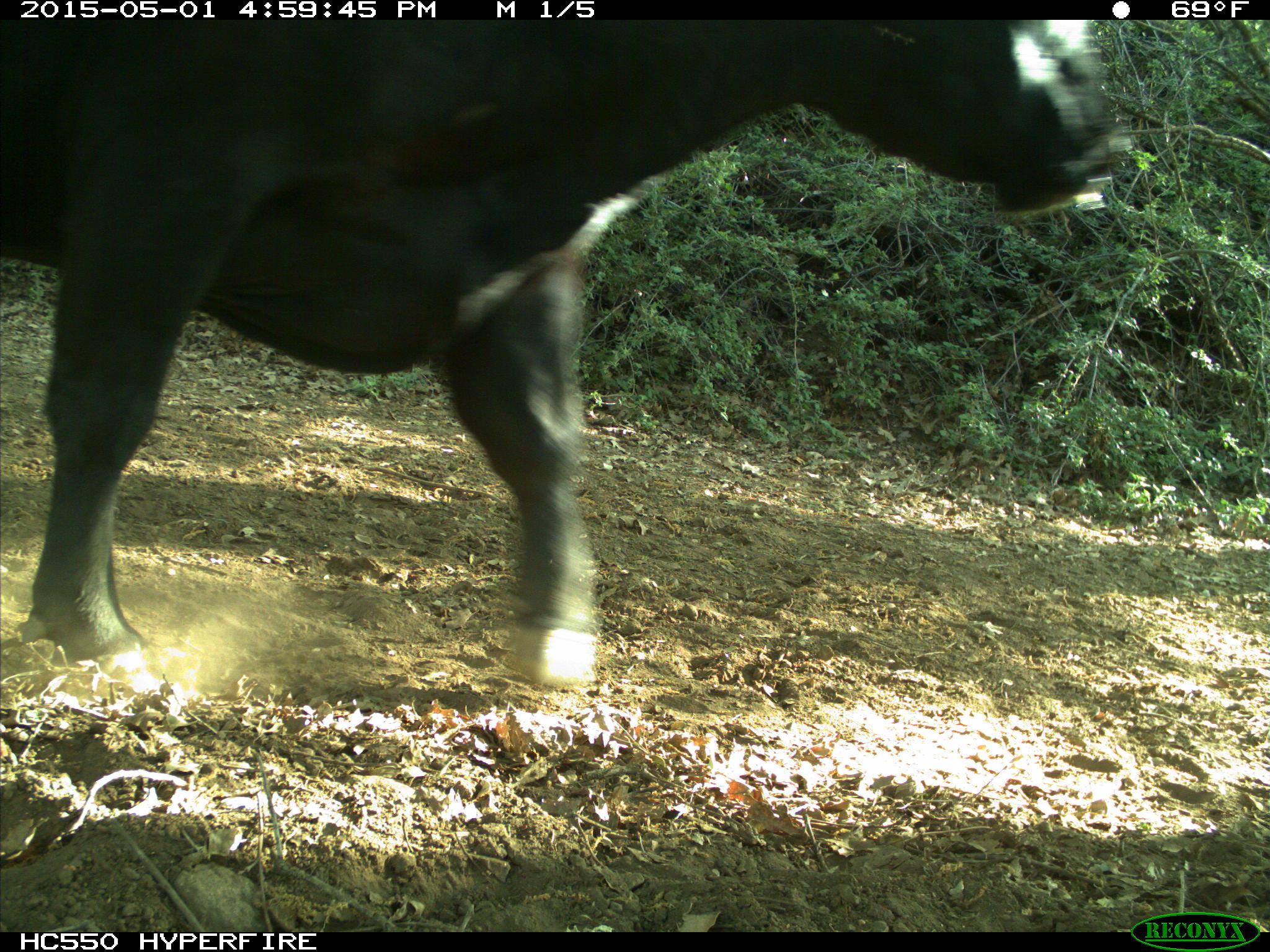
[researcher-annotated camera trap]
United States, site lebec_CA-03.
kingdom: Animalia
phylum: Chordata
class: Mammalia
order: Artiodactyla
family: Bovidae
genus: Bos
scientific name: Bos taurus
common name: domestic cow